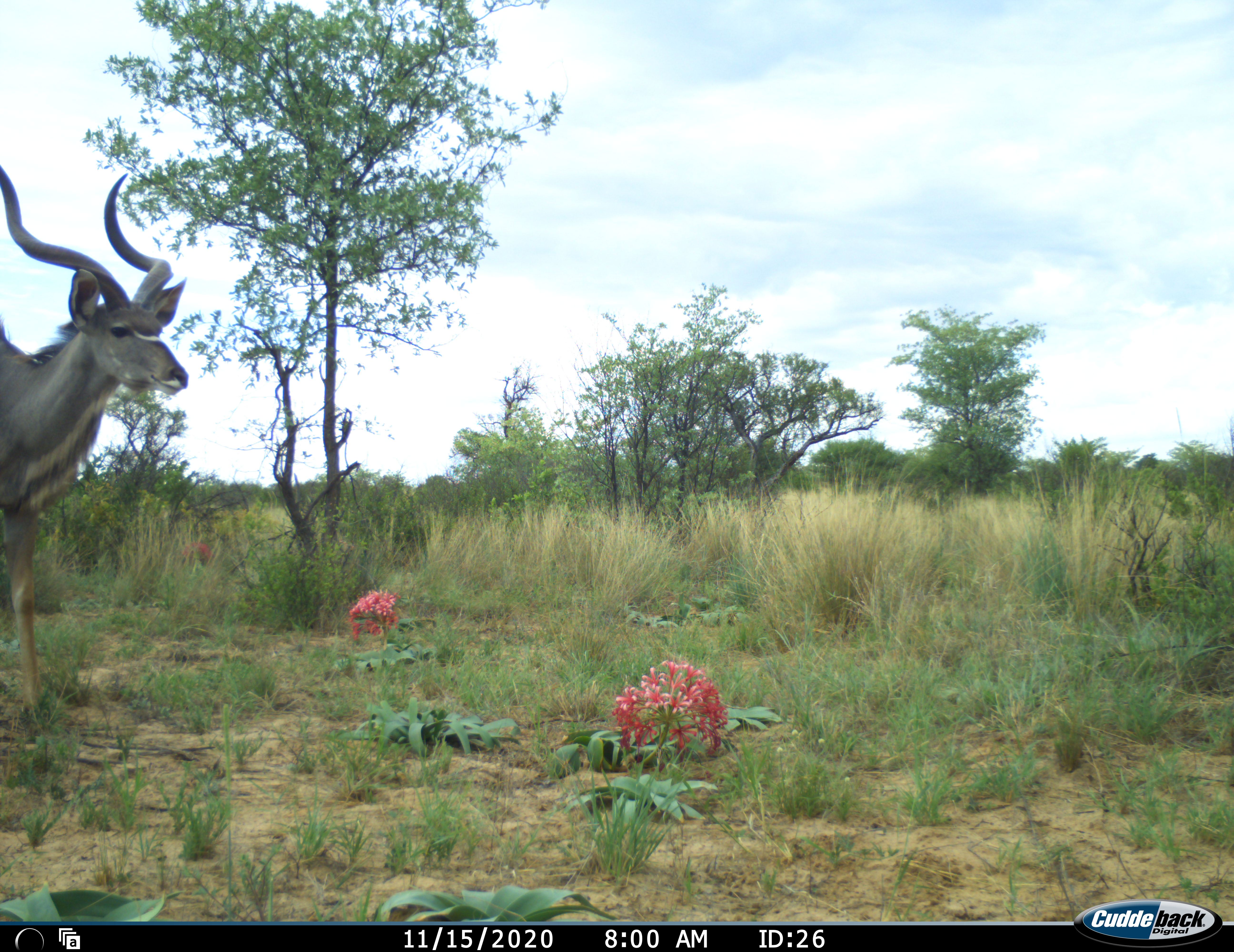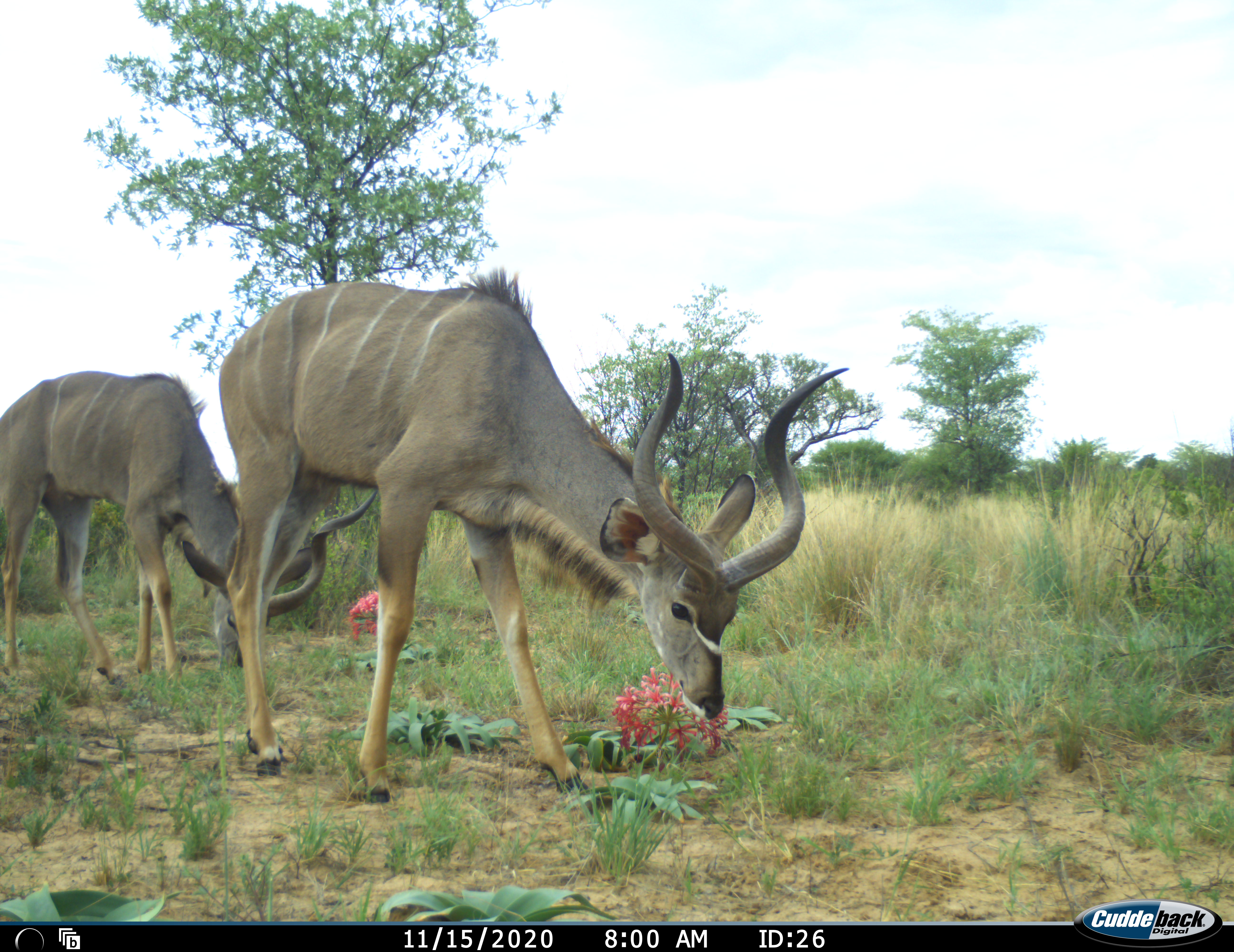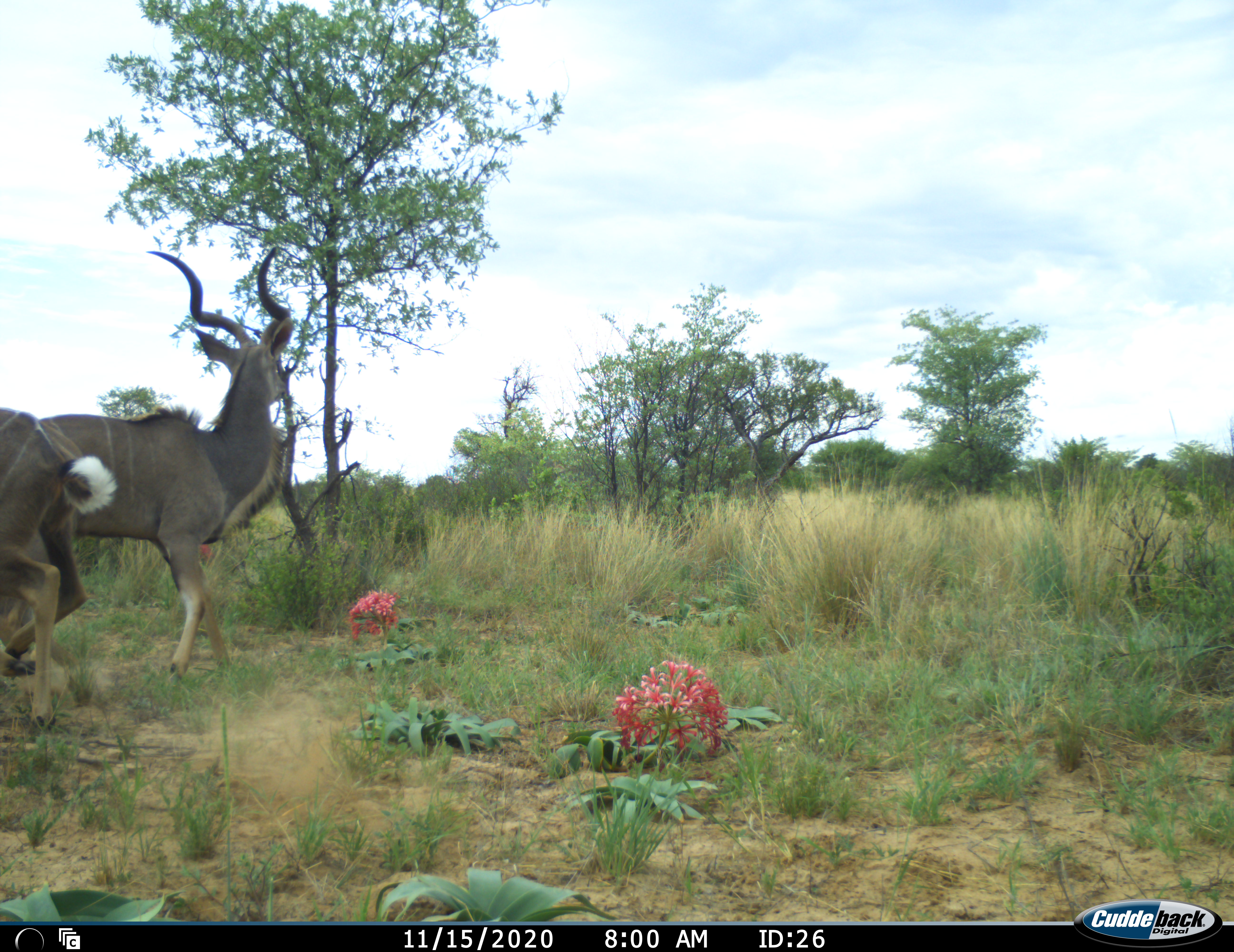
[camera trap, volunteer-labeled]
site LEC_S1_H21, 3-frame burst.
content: unidentified animal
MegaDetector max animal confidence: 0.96